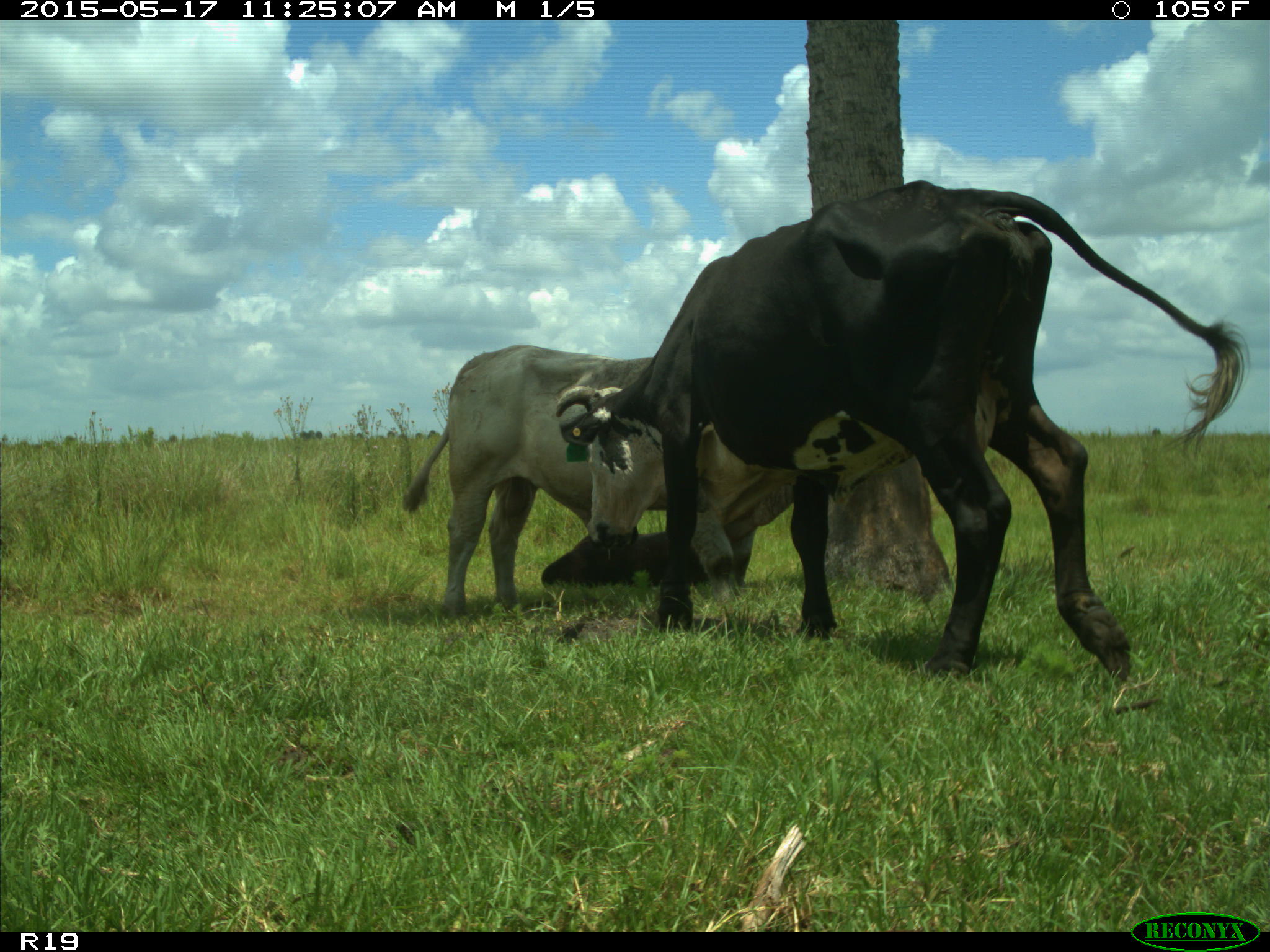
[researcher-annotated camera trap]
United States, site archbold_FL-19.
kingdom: Animalia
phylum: Chordata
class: Mammalia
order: Artiodactyla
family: Bovidae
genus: Bos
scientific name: Bos taurus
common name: domestic cow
Bos taurus (domestic cow).